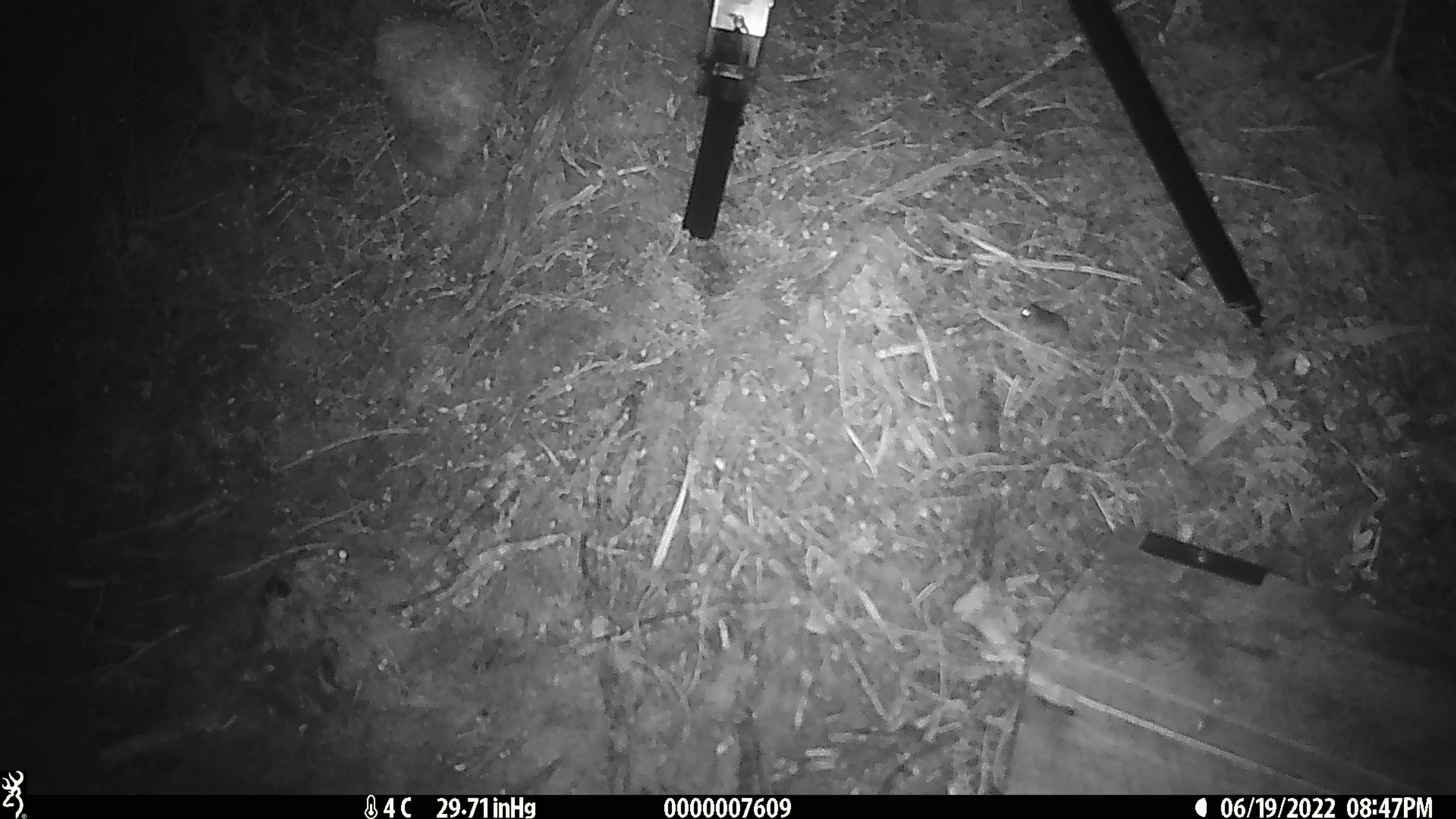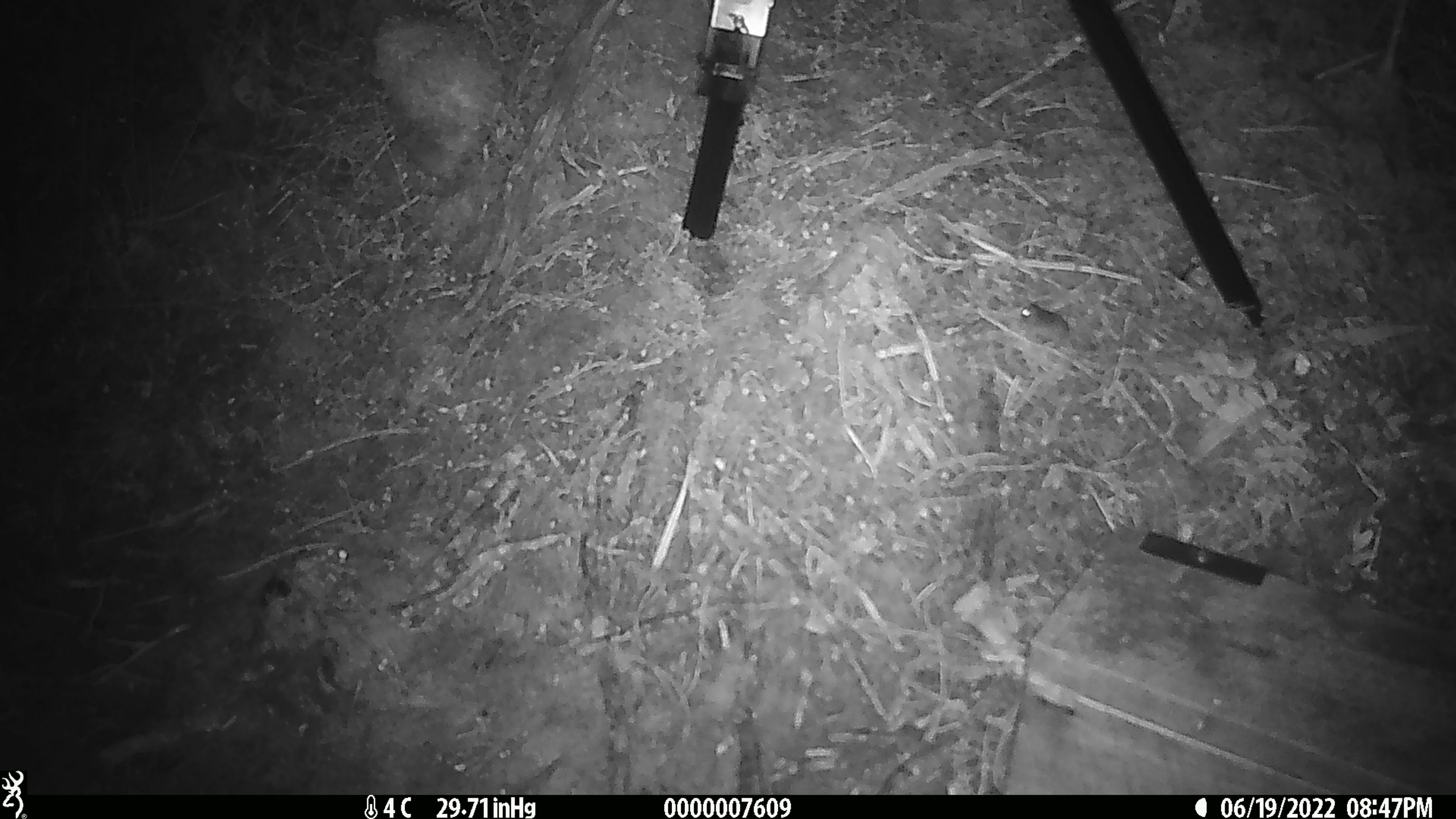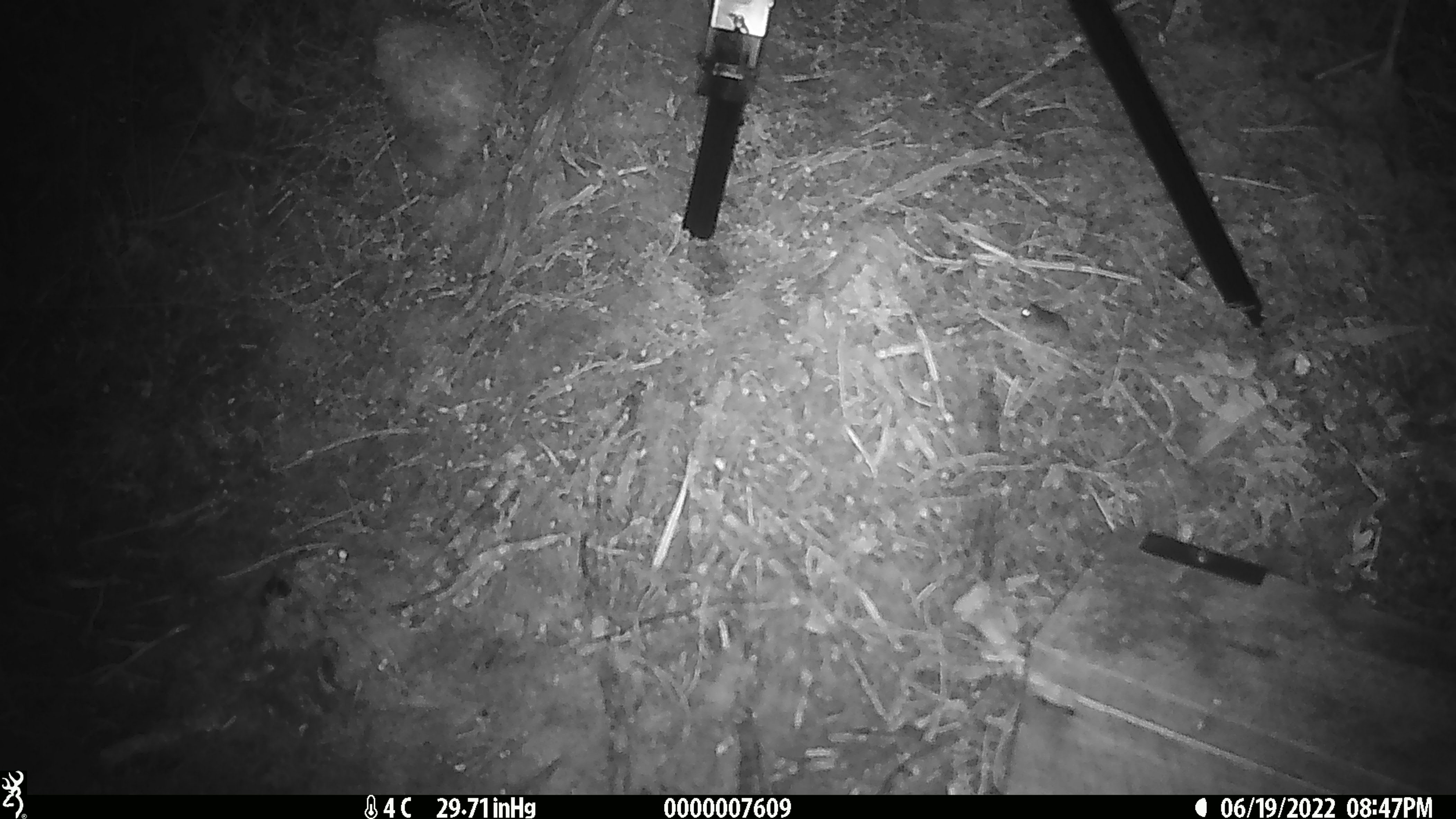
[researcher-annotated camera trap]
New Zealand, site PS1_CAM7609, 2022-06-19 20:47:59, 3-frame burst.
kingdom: Animalia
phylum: Chordata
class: Mammalia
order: Rodentia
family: Muridae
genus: Mus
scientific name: Mus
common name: mouse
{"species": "mouse (Mus)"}